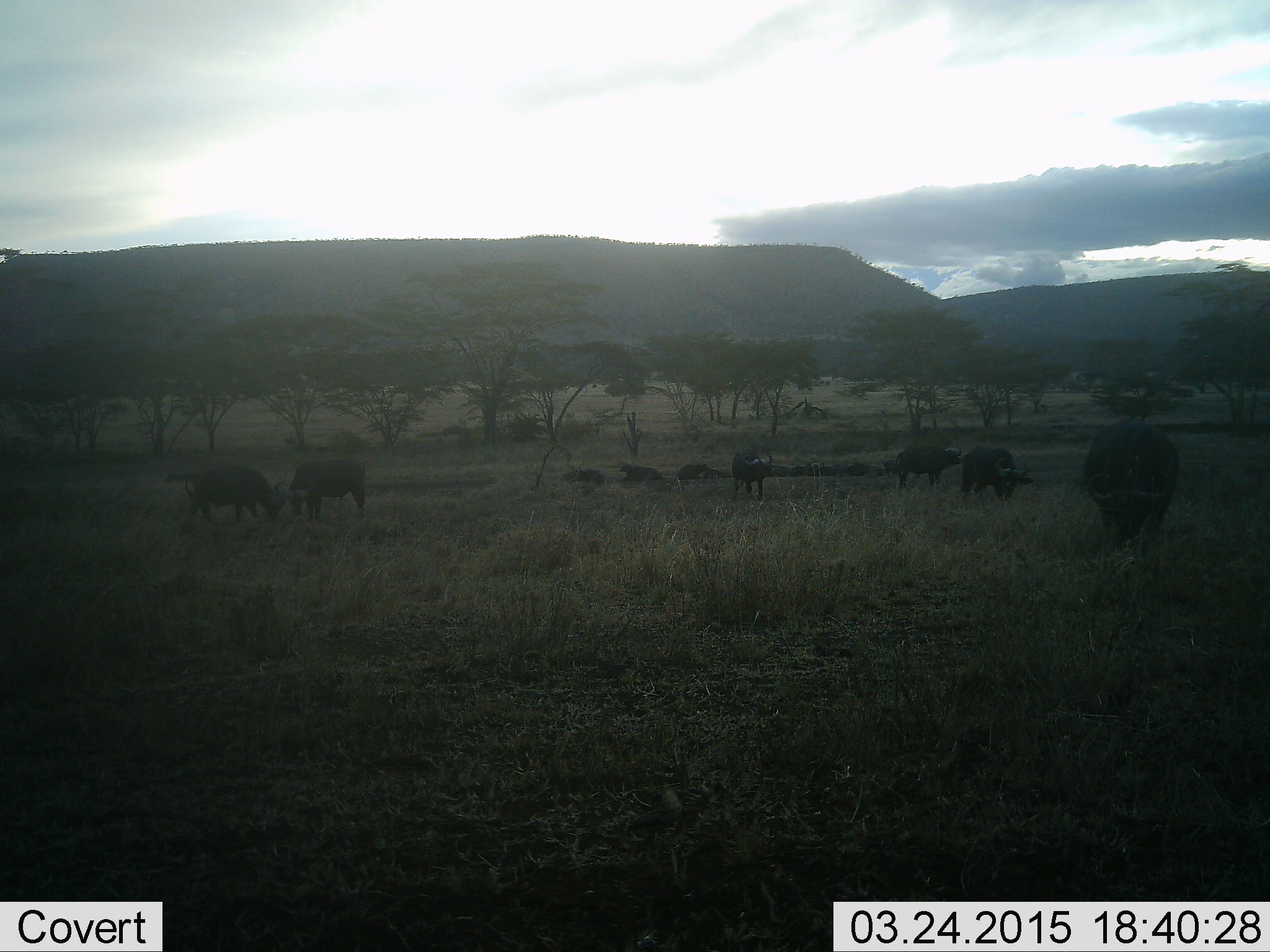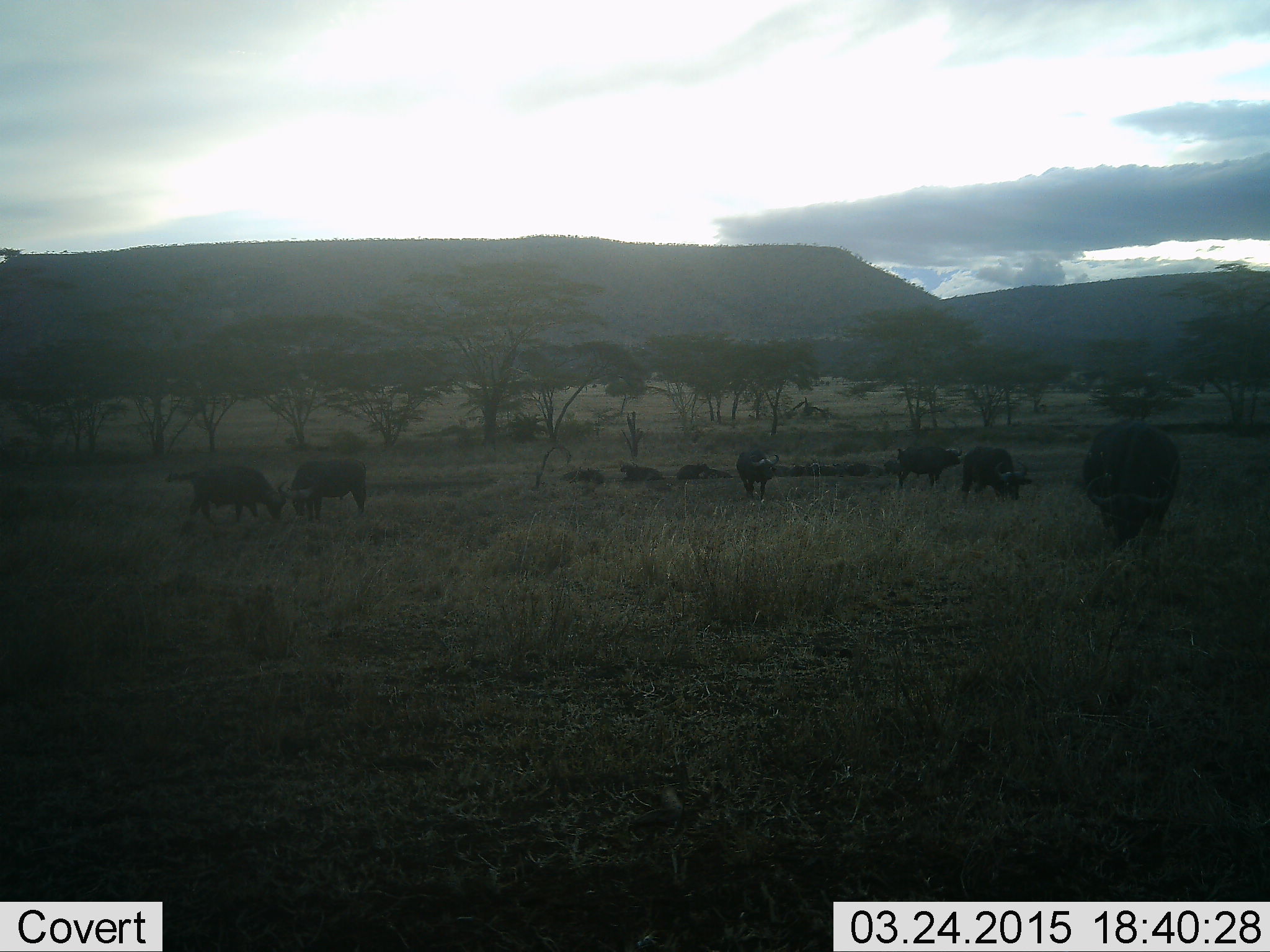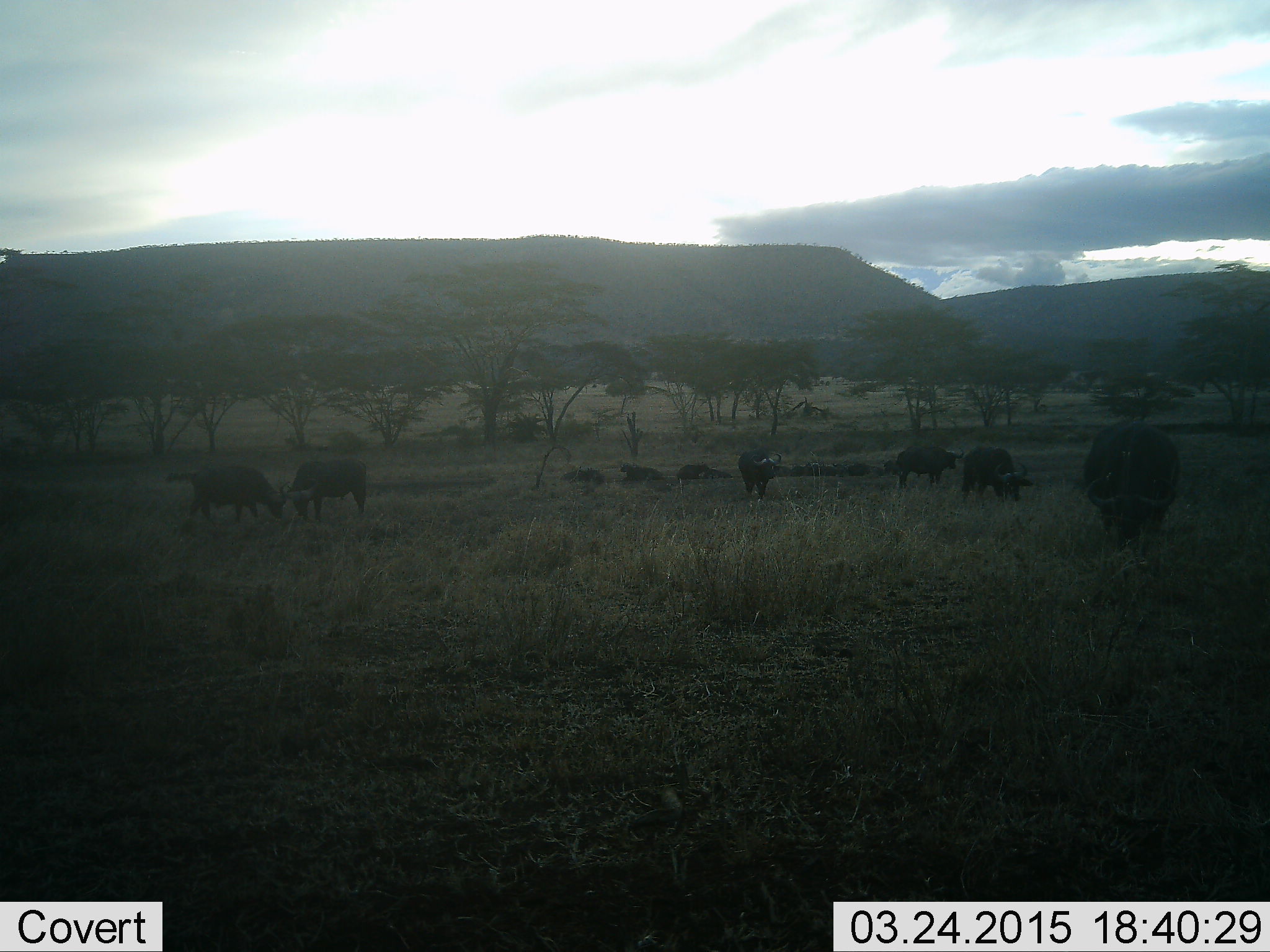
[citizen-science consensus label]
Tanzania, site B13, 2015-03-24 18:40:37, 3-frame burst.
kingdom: Animalia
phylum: Chordata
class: Mammalia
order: Artiodactyla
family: Bovidae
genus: Syncerus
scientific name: Syncerus caffer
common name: cape buffalo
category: buffalo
Buffalo (cape buffalo) (Syncerus caffer), count 10. Behavior (volunteer vote fractions): standing 90%, resting 70%, moving 10%, interacting 20%. Young present (vote fraction): 0%. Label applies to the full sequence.